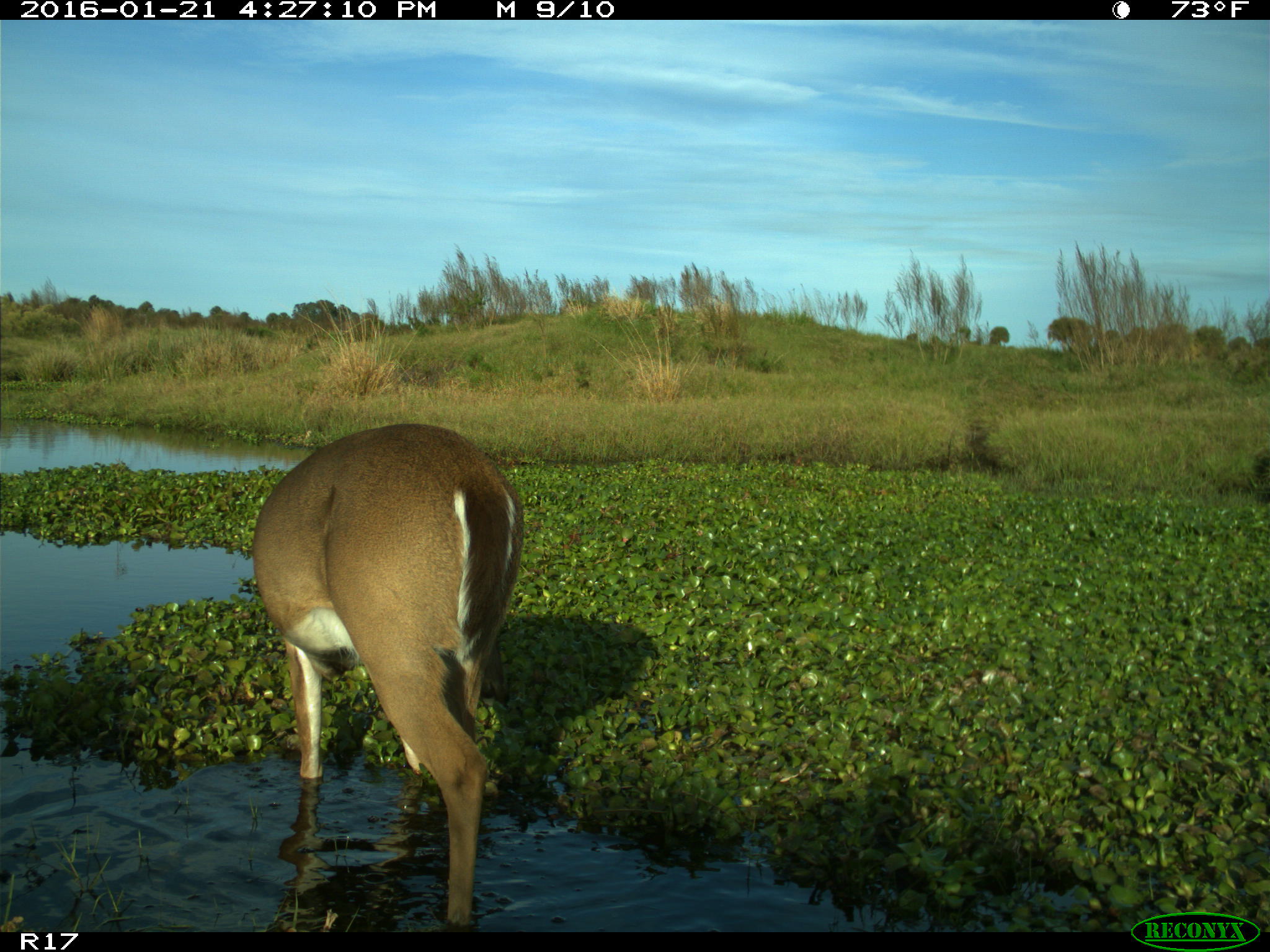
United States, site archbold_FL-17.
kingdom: Animalia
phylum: Chordata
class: Mammalia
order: Artiodactyla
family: Cervidae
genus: Odocoileus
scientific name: Odocoileus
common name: deer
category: unidentified deer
Unidentified deer (deer) (Odocoileus).